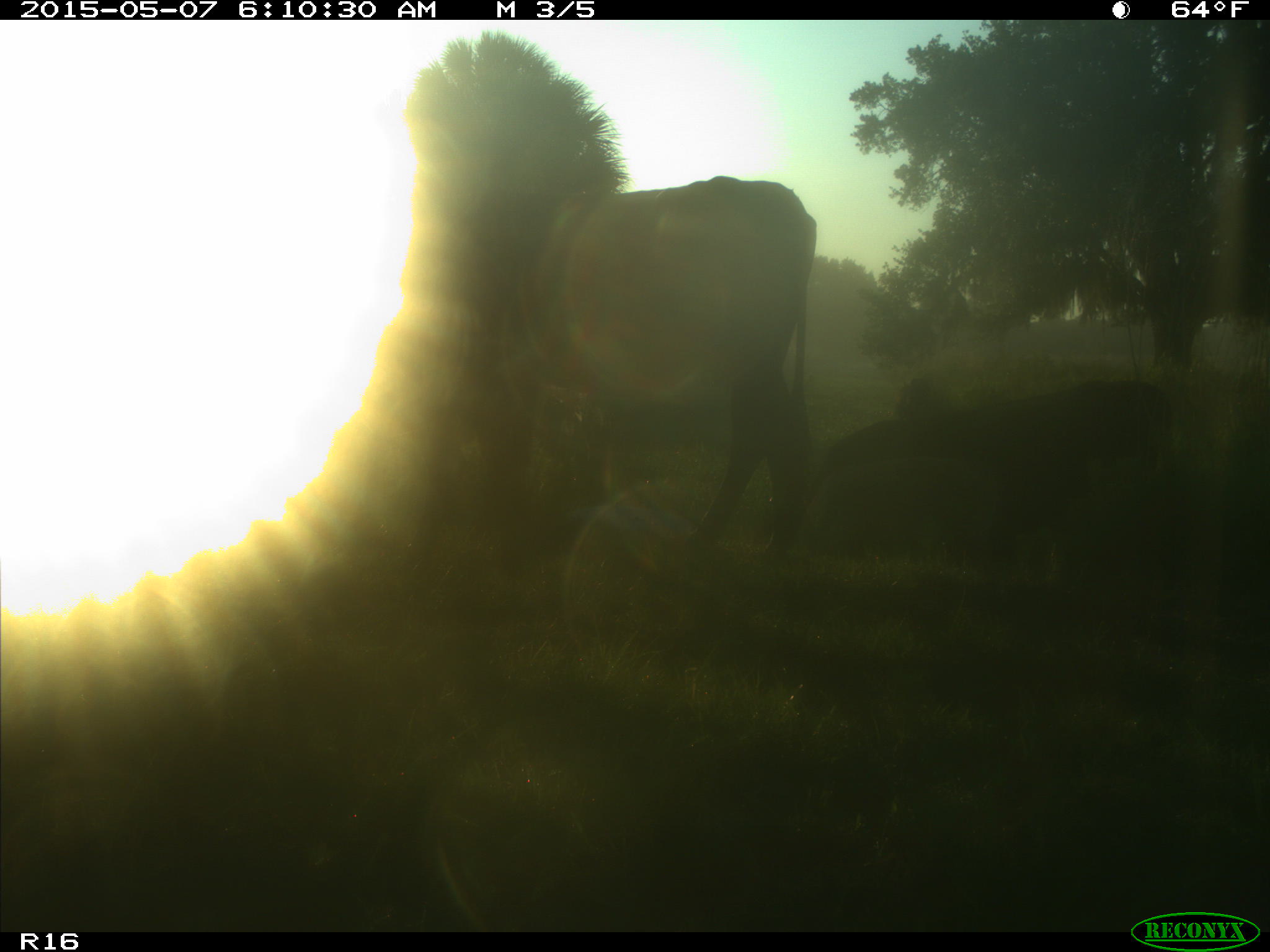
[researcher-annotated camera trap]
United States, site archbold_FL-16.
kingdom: Animalia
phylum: Chordata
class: Mammalia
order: Artiodactyla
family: Bovidae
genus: Bos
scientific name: Bos taurus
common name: domestic cow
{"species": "Bos taurus (domestic cow)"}